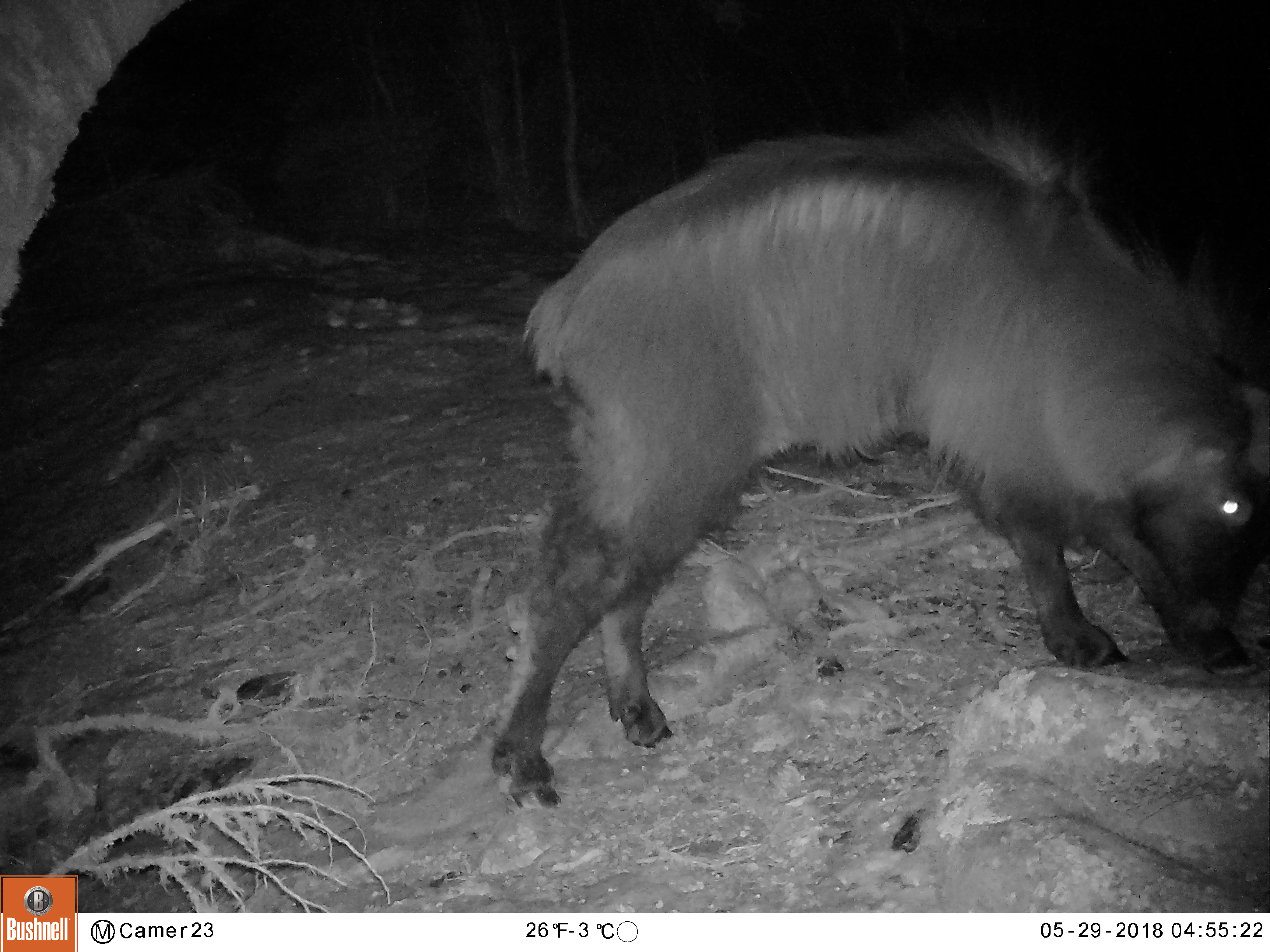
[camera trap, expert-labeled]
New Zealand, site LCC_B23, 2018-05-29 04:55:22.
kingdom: Animalia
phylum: Chordata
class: Mammalia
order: Artiodactyla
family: Bovidae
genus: Nilgiritragus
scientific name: Nilgiritragus hylocrius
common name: tahr